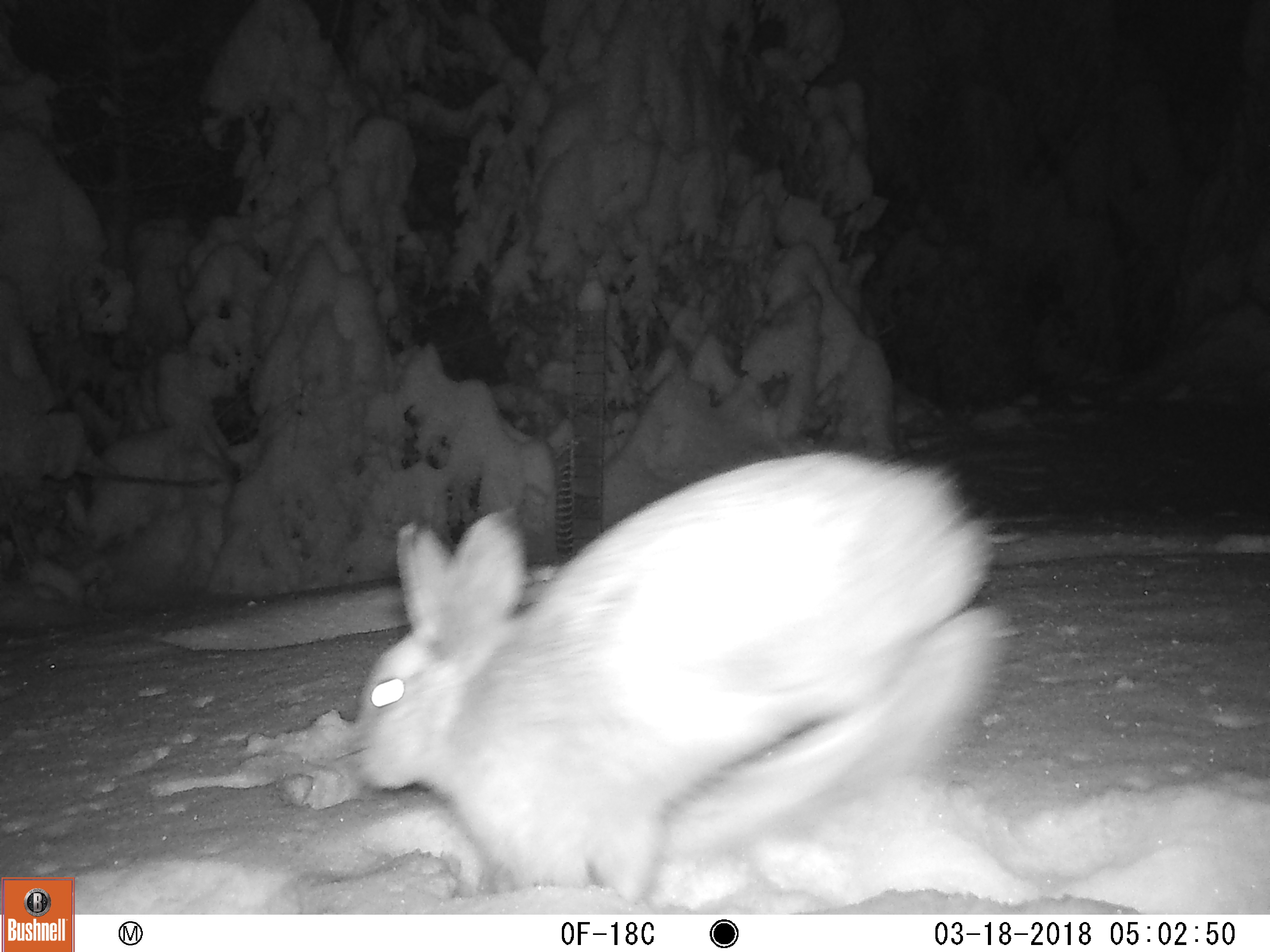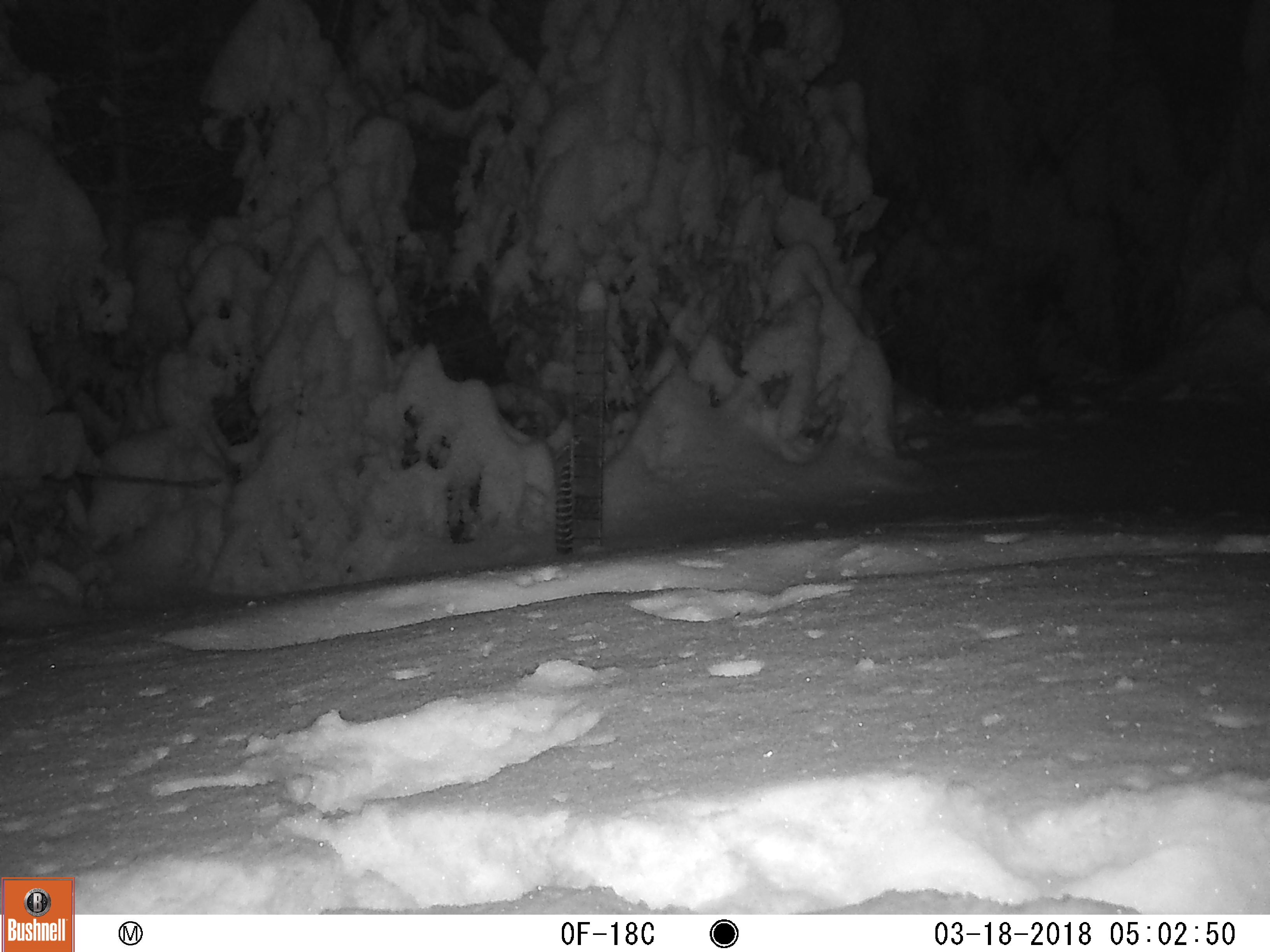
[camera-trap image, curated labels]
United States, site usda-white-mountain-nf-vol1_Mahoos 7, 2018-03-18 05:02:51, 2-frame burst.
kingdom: Animalia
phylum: Chordata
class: Mammalia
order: Lagomorpha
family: Leporidae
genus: Lepus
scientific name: Lepus americanus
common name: snowshoe hare